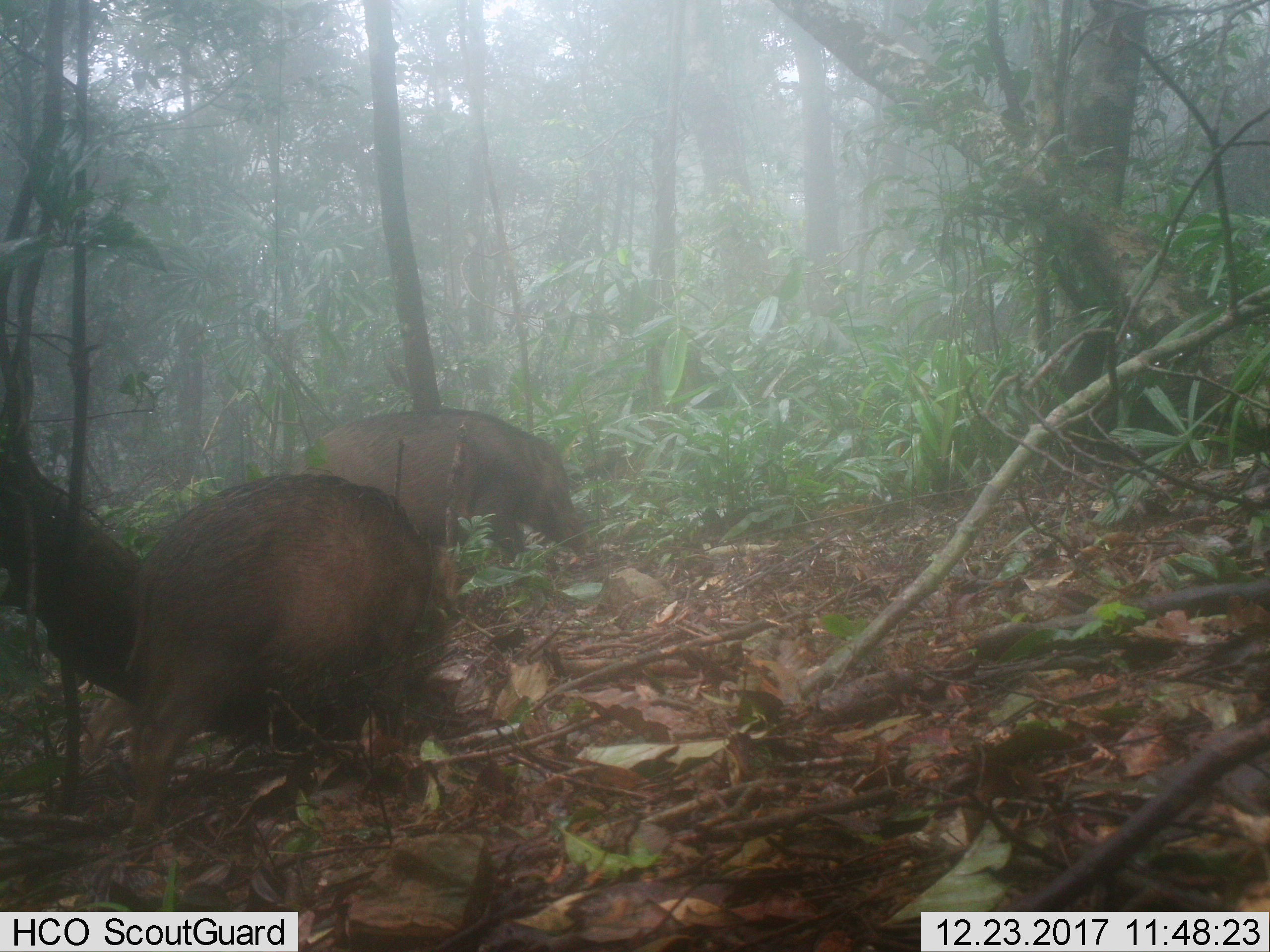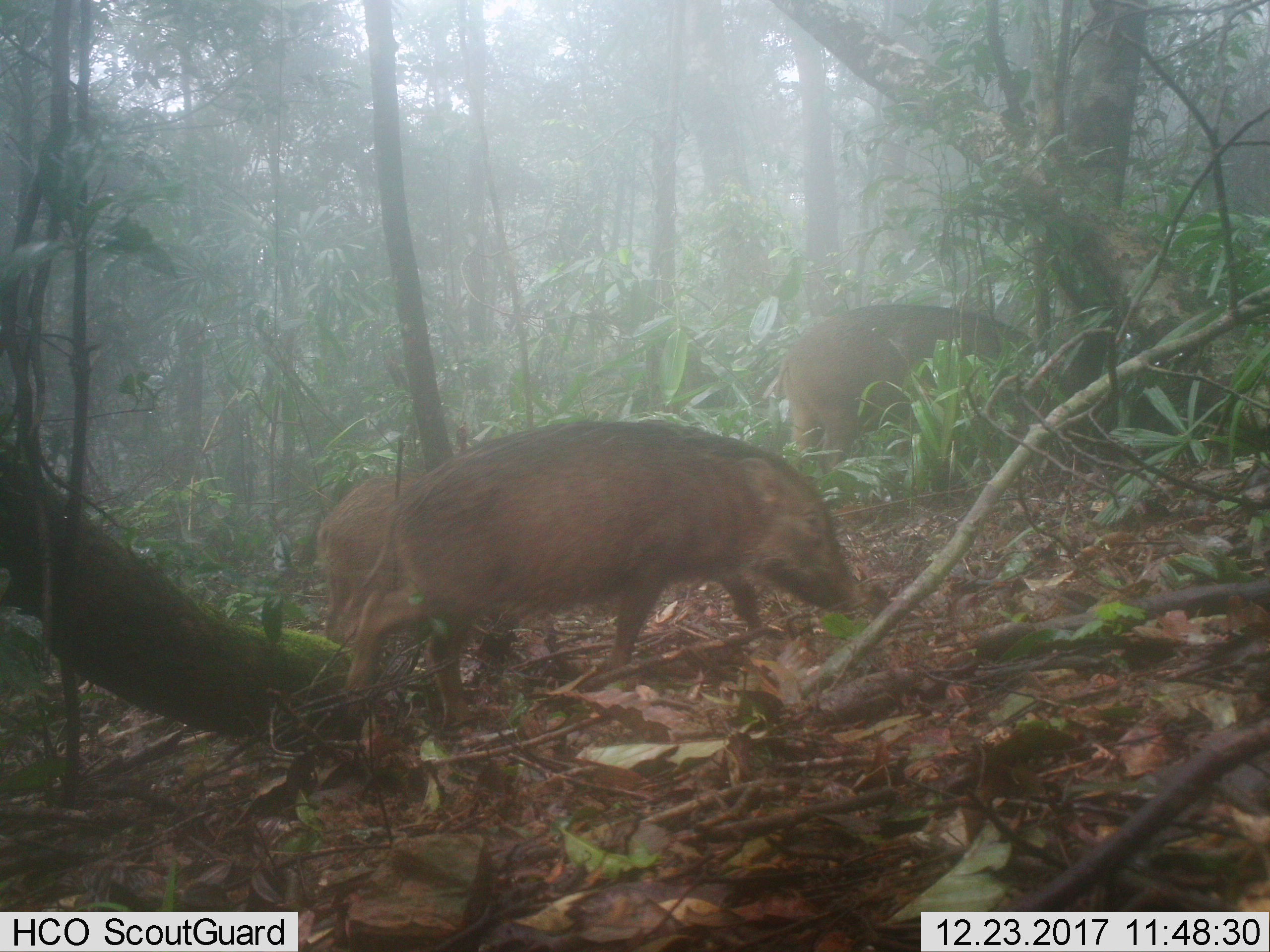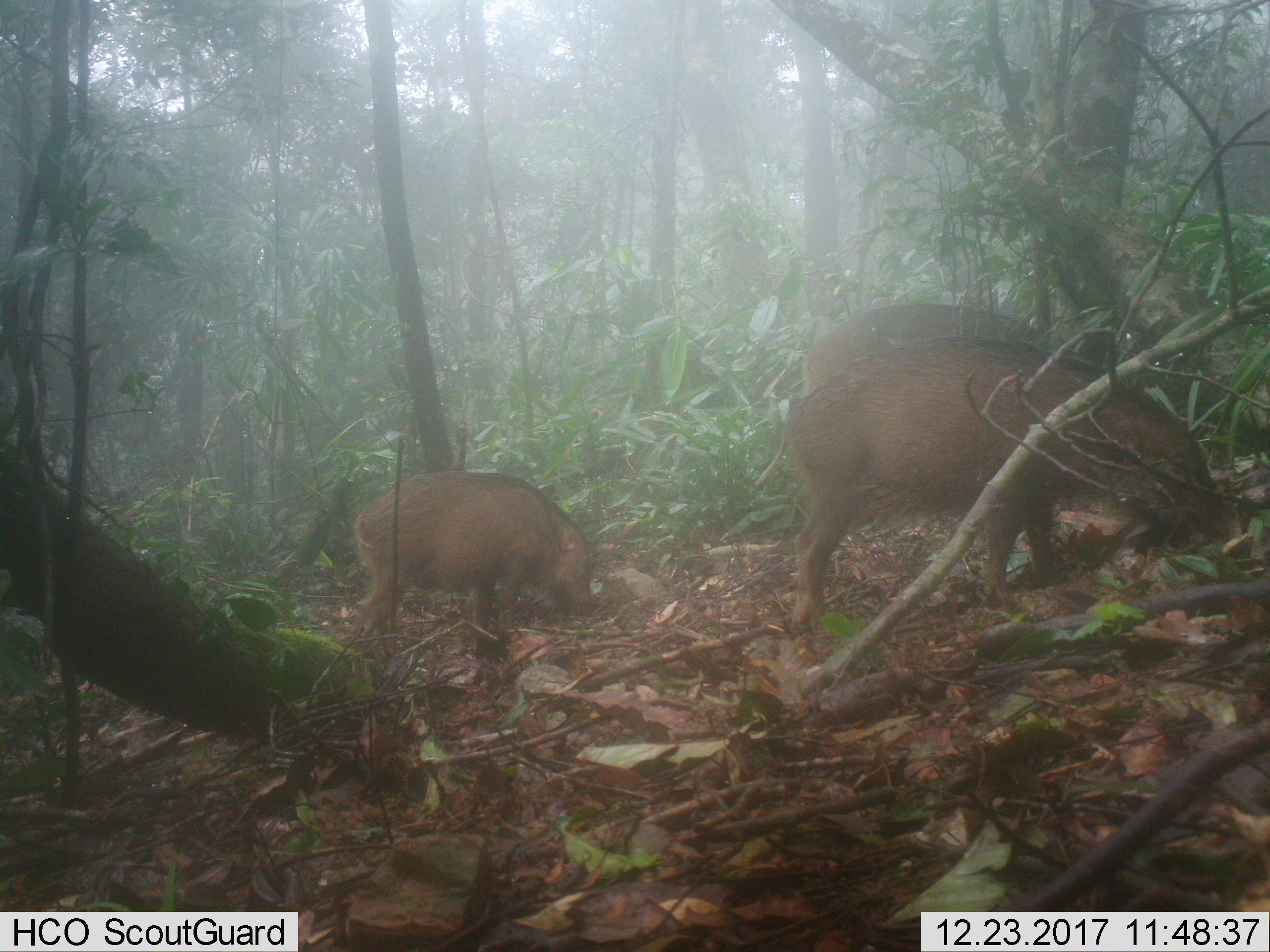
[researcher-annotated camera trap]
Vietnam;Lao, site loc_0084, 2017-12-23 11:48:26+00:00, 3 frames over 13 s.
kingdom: Animalia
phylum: Chordata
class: Mammalia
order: Artiodactyla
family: Suidae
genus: Sus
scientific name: Sus scrofa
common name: eurasian wild pig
Eurasian wild pig (Sus scrofa). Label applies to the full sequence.